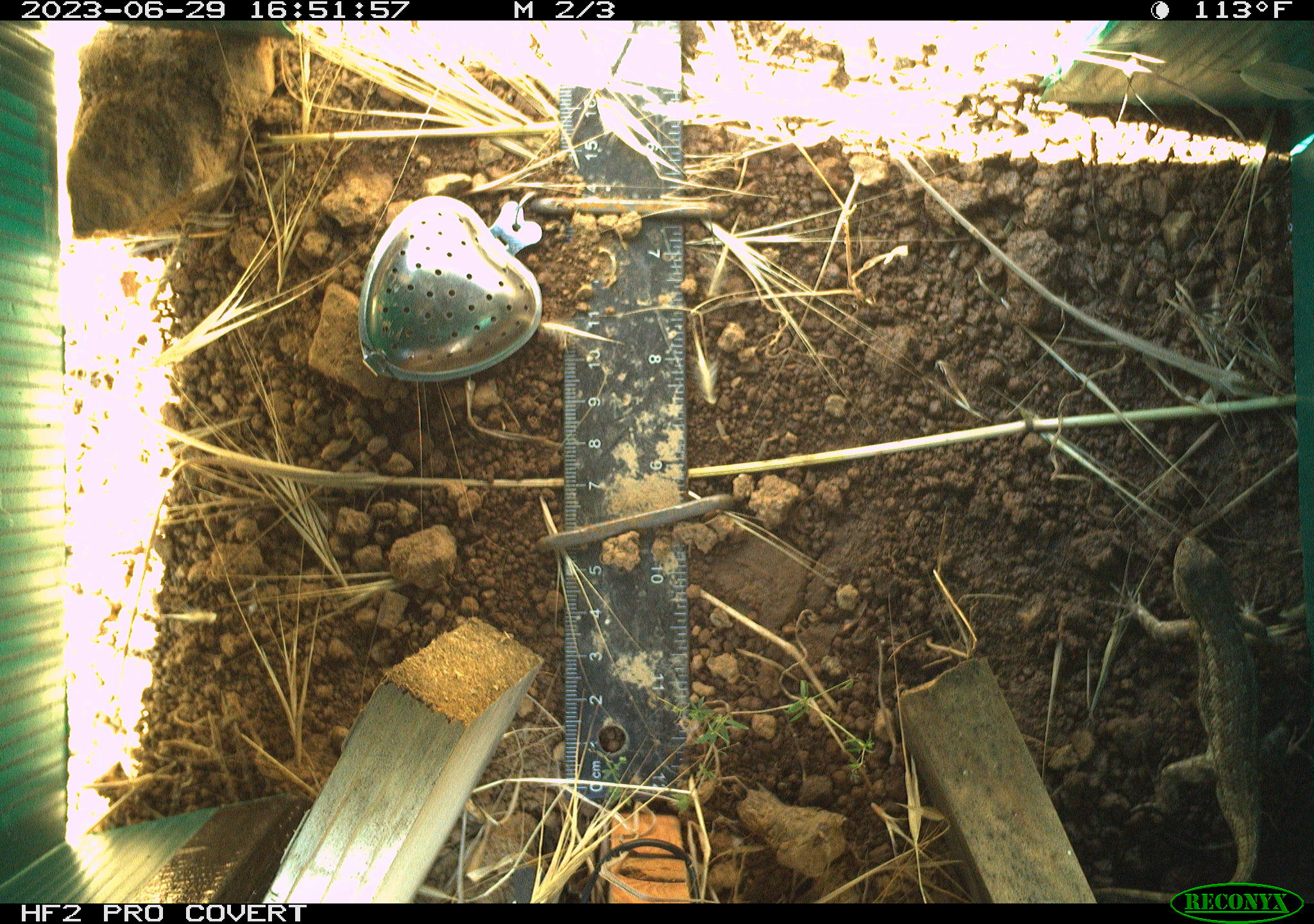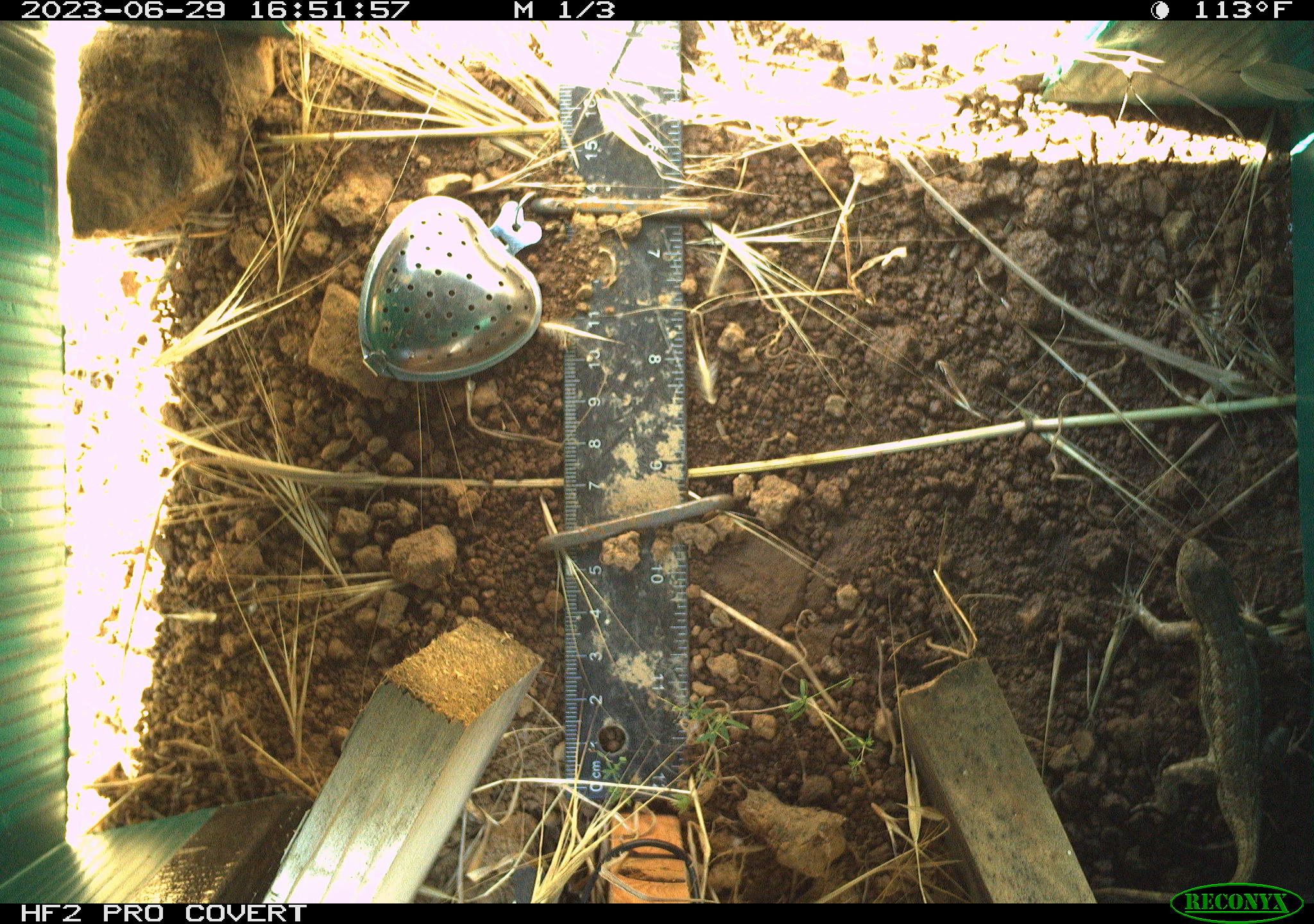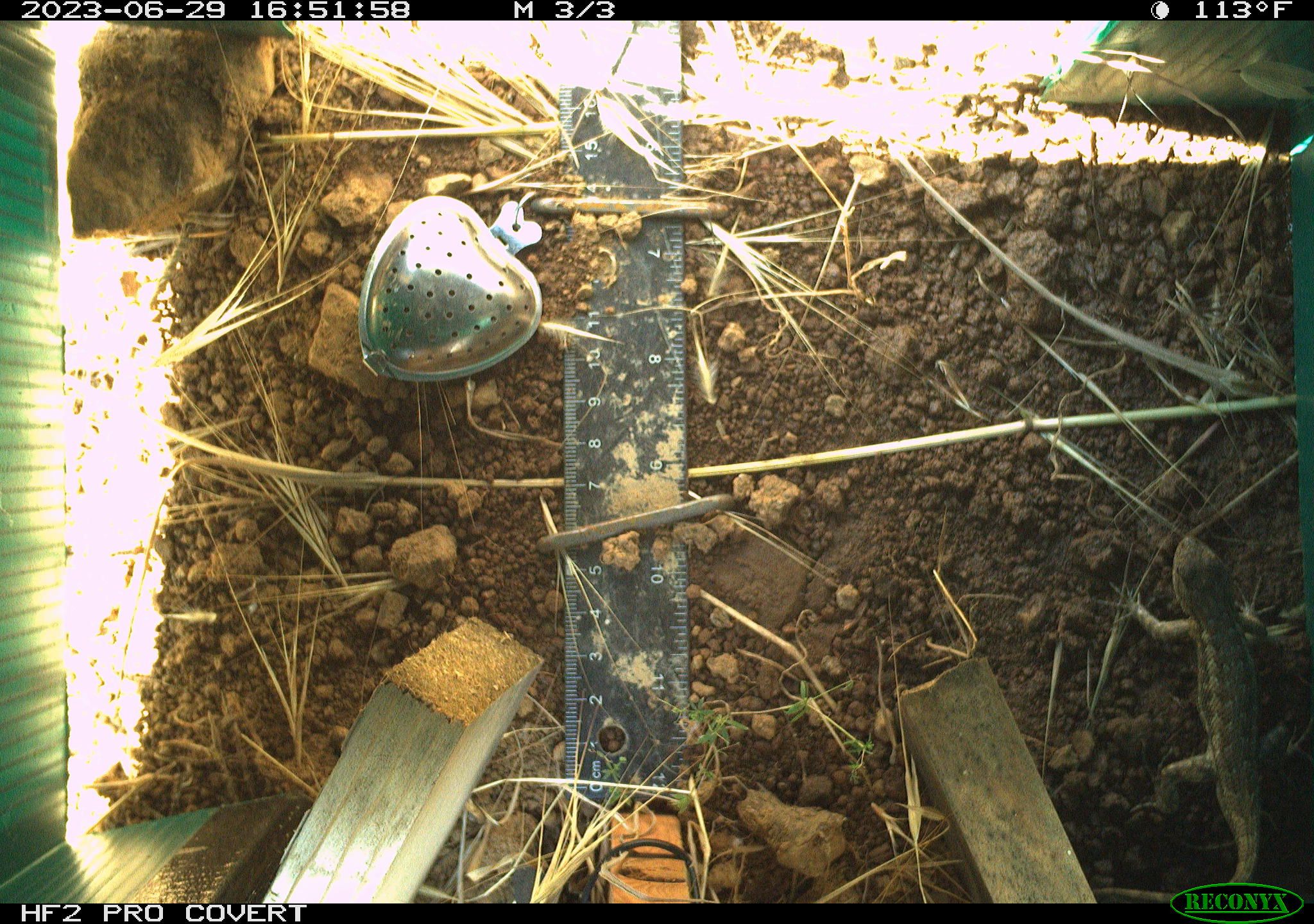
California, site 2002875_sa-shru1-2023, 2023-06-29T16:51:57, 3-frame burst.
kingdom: Animalia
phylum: Chordata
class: Reptilia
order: Squamata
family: Phrynosomatidae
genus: Sceloporus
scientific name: Sceloporus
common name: spiny lizards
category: sceloporus species